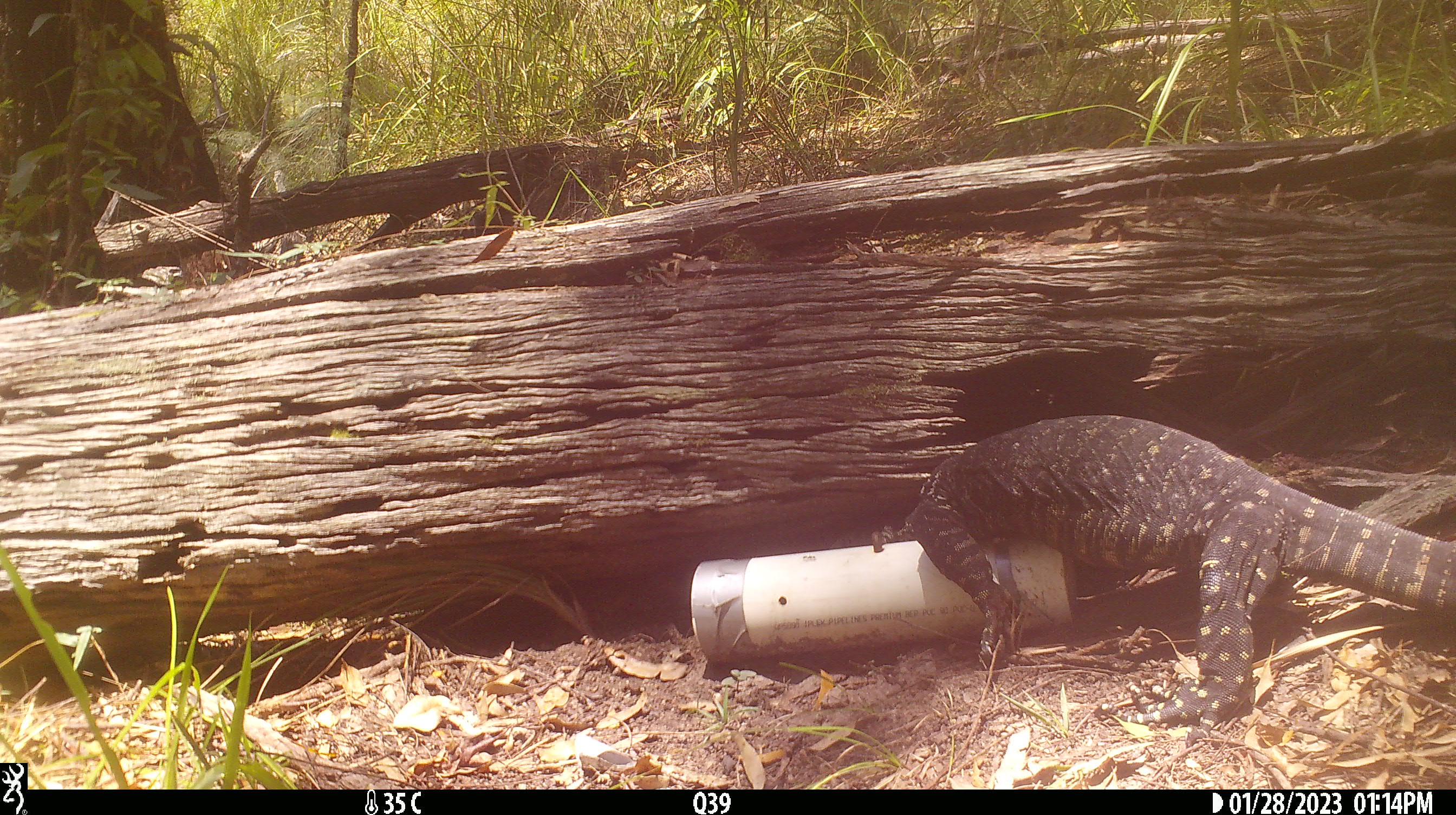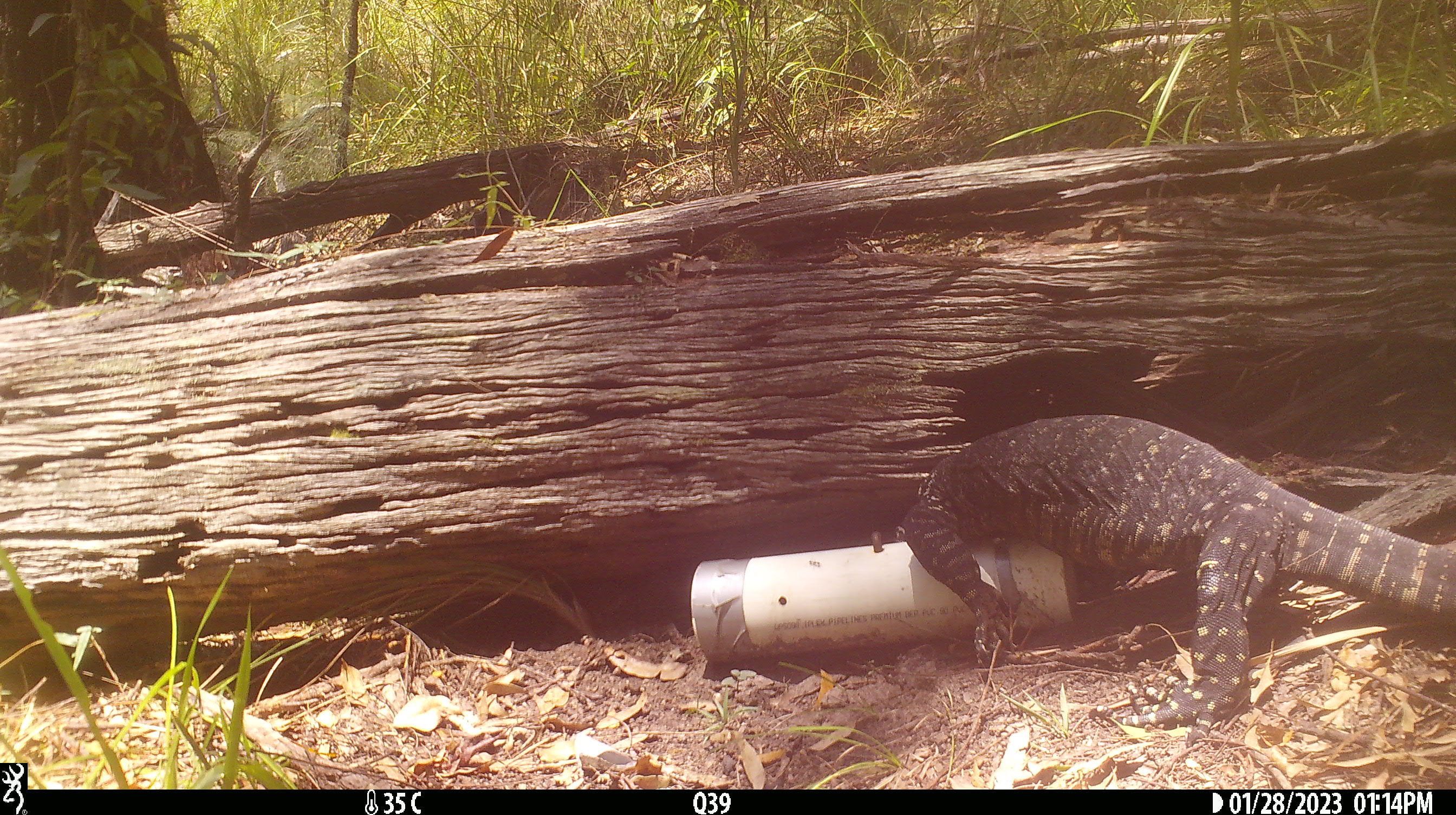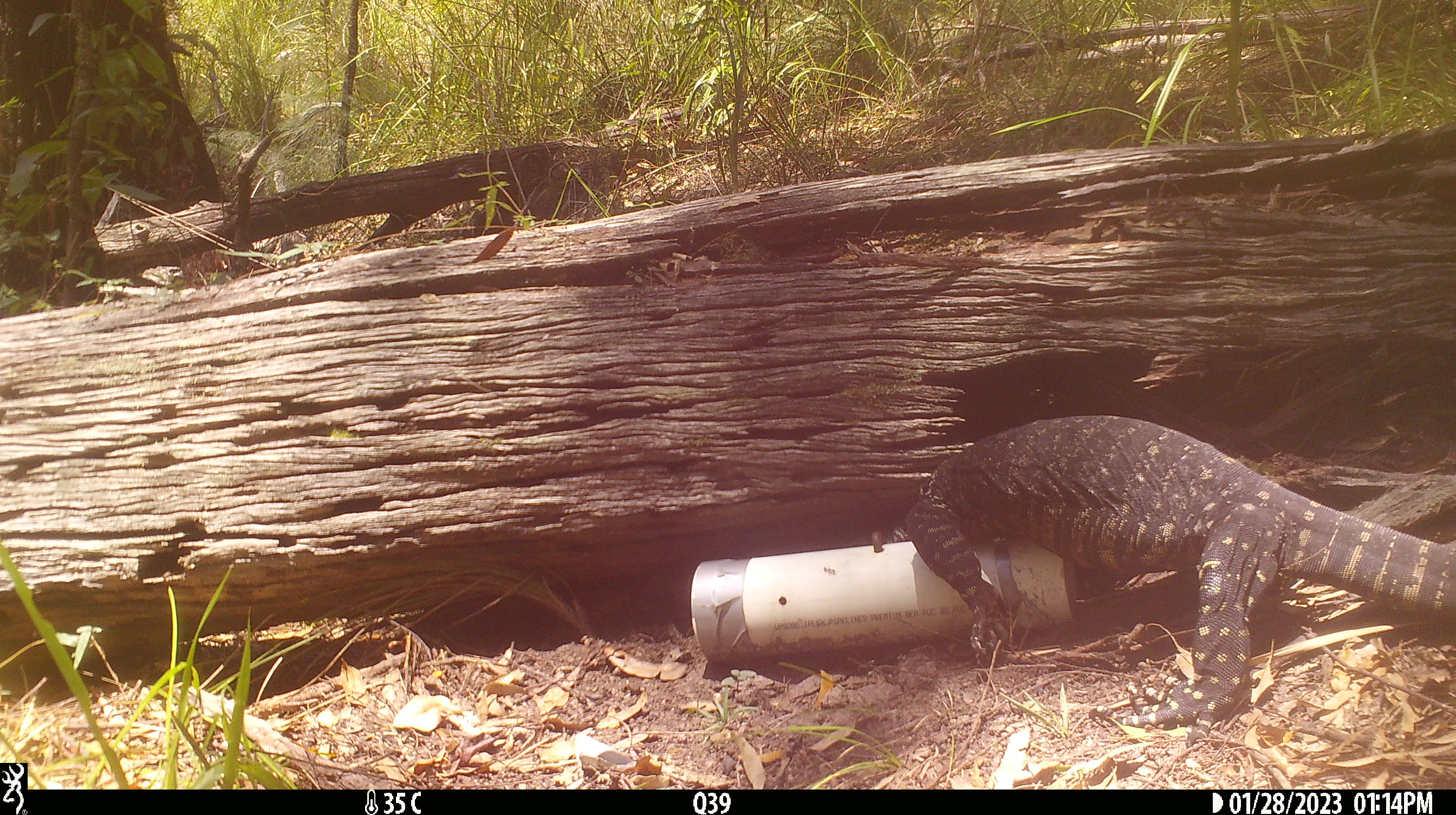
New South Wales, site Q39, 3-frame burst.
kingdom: Animalia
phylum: Chordata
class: Reptilia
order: Squamata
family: Varanidae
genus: Varanus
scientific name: Varanus varius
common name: lace monitor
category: goanna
Goanna (lace monitor) (Varanus varius).